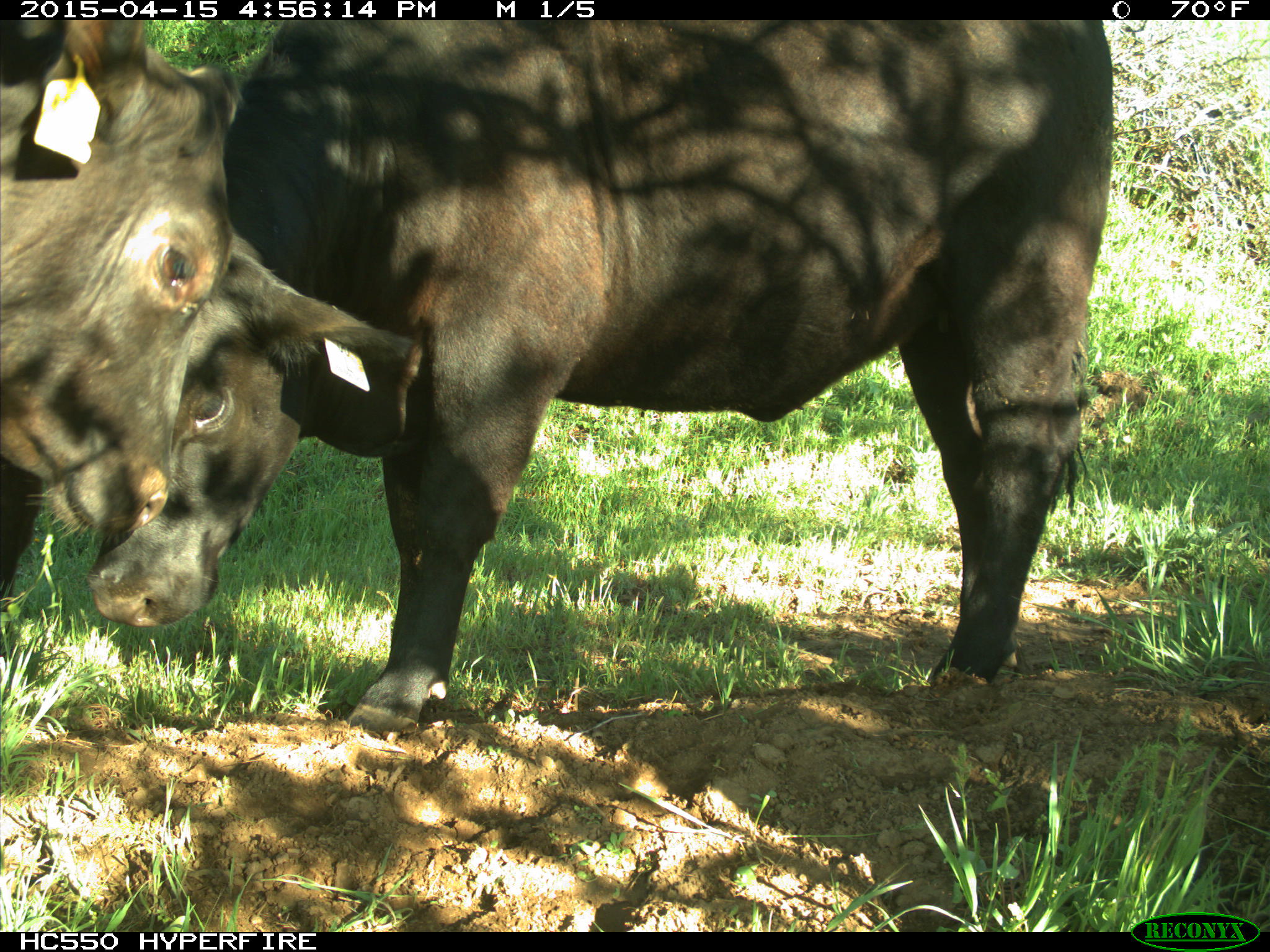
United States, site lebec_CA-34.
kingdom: Animalia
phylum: Chordata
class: Mammalia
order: Artiodactyla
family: Bovidae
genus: Bos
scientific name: Bos taurus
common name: domestic cow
Bos taurus (domestic cow).